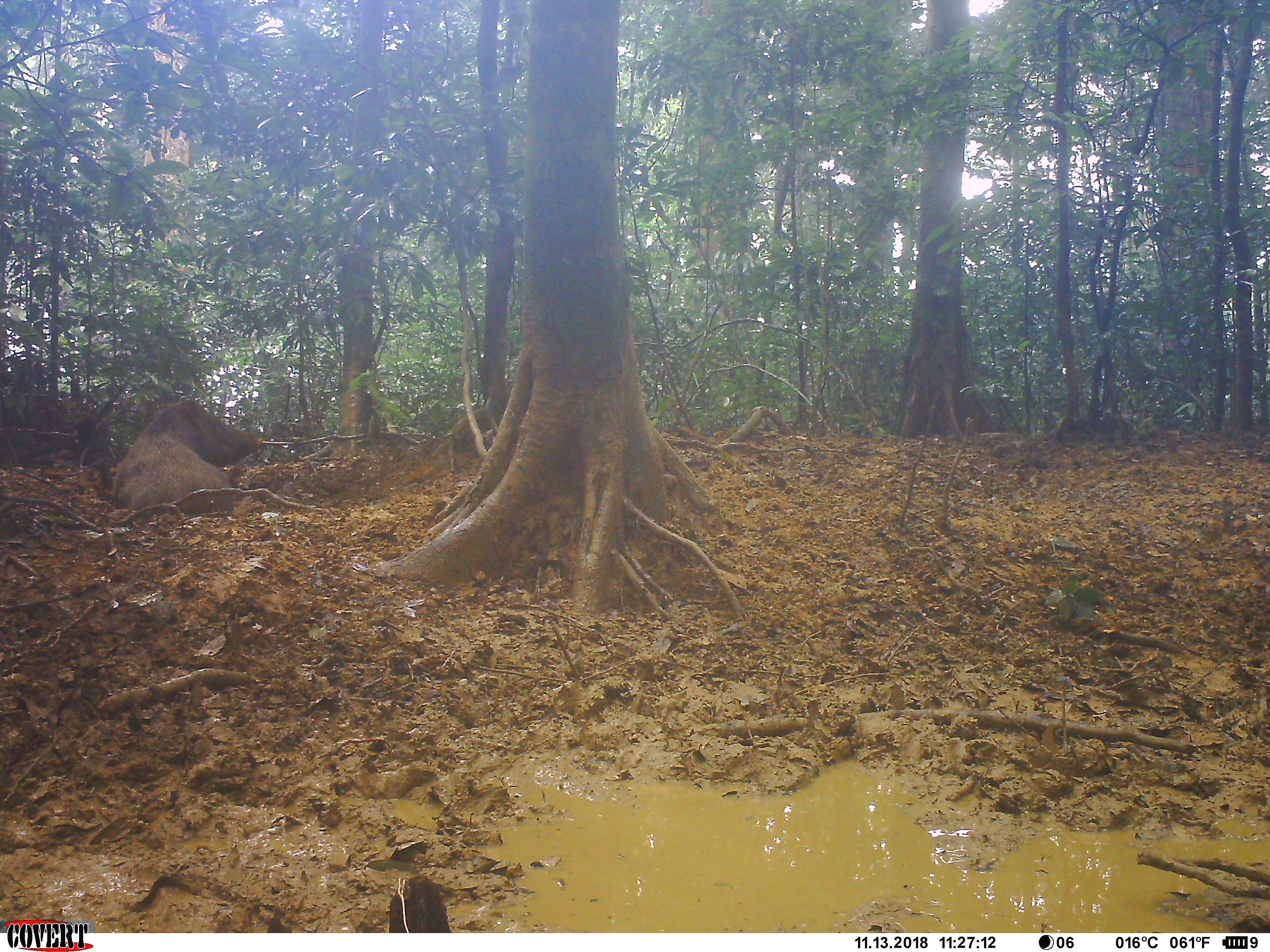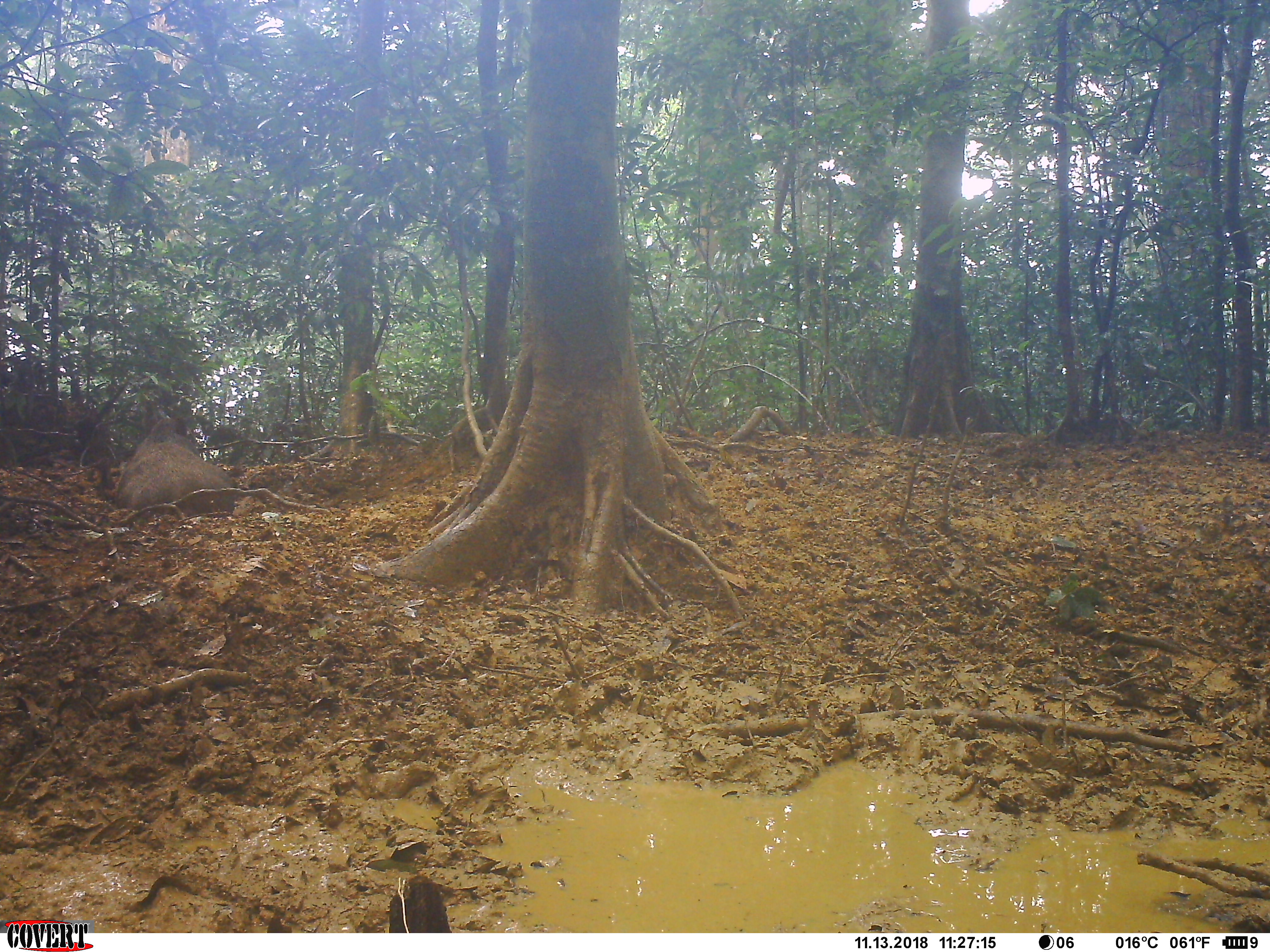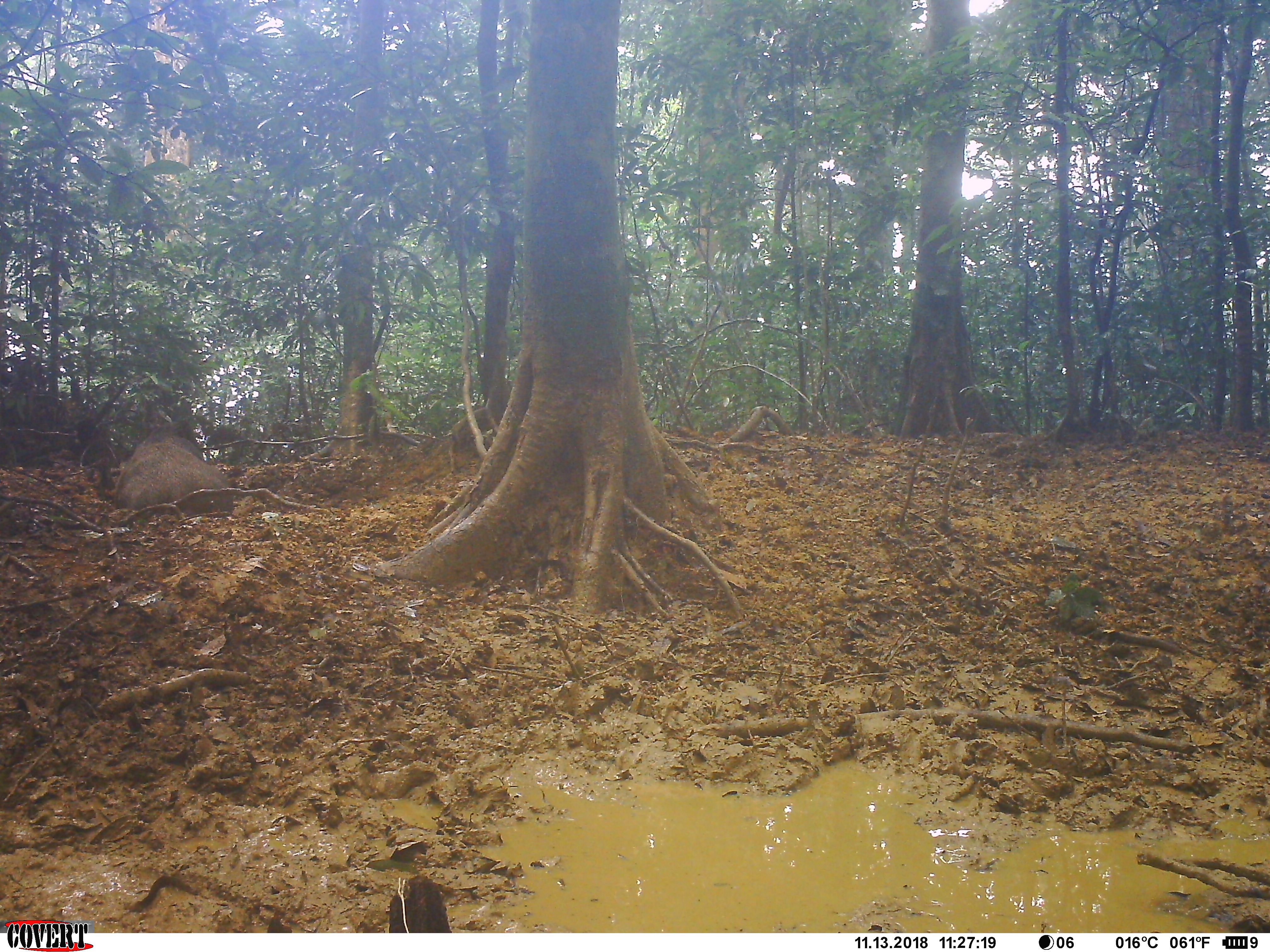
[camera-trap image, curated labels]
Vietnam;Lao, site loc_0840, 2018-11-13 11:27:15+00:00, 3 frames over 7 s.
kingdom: Animalia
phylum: Chordata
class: Mammalia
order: Artiodactyla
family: Suidae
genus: Sus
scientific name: Sus scrofa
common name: eurasian wild pig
Eurasian wild pig (Sus scrofa). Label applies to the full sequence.